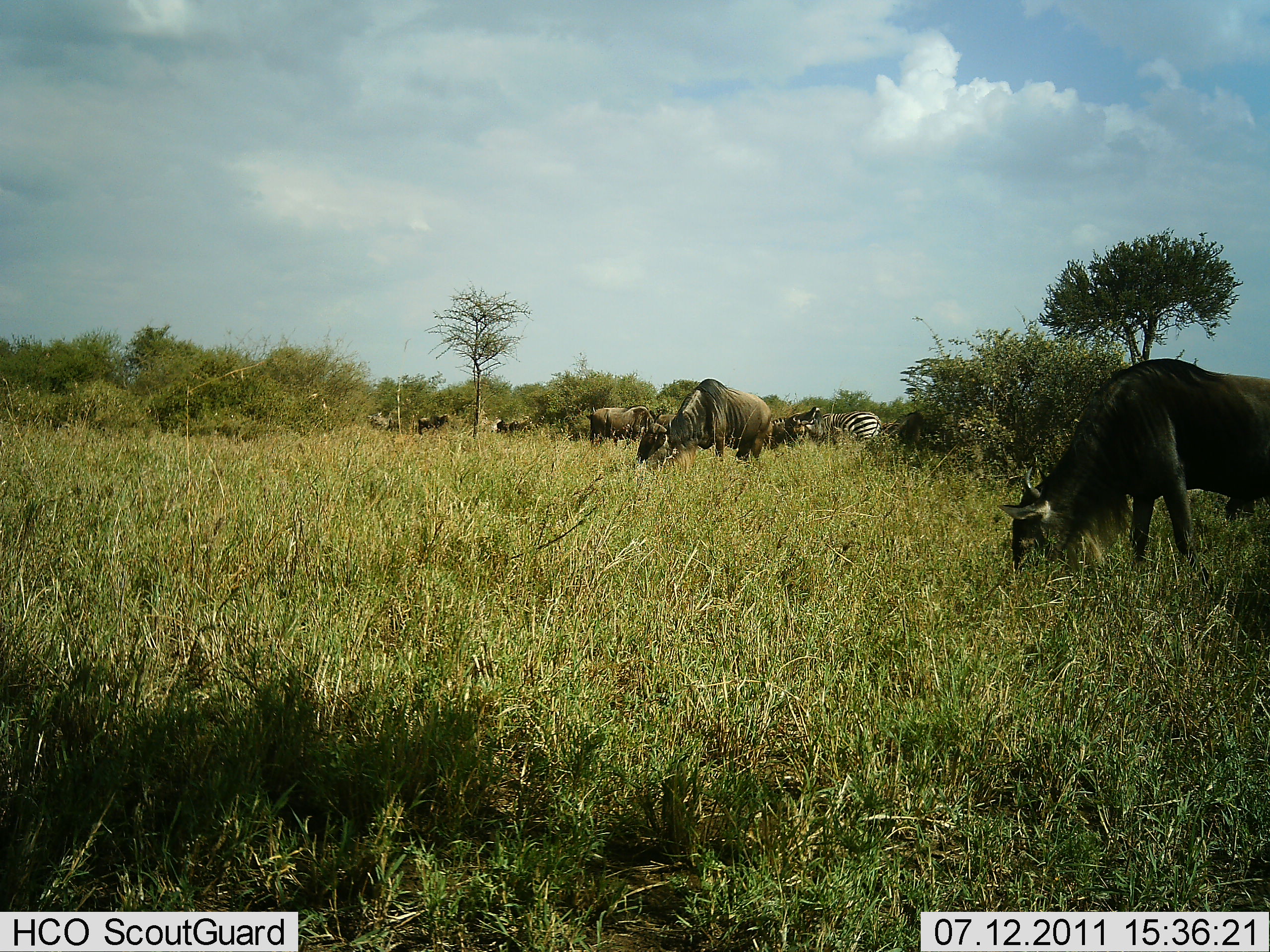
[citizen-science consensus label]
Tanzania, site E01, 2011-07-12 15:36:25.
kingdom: Animalia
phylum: Chordata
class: Mammalia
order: Artiodactyla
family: Bovidae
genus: Connochaetes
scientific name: Connochaetes taurinus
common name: blue wildebeest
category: wildebeest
Wildebeest (blue wildebeest) (Connochaetes taurinus), count 6. Behavior (volunteer vote fractions): standing 38%, resting 0%, moving 0%, interacting 0%. Young present (vote fraction): 0%. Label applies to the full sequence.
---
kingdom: Animalia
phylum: Chordata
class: Mammalia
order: Perissodactyla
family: Equidae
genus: Equus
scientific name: Equus quagga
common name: plains zebra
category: zebra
Zebra (plains zebra) (Equus quagga), count 1. Behavior (volunteer vote fractions): standing 80%, resting 0%, moving 0%, interacting 0%. Young present (vote fraction): 0%. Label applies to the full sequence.